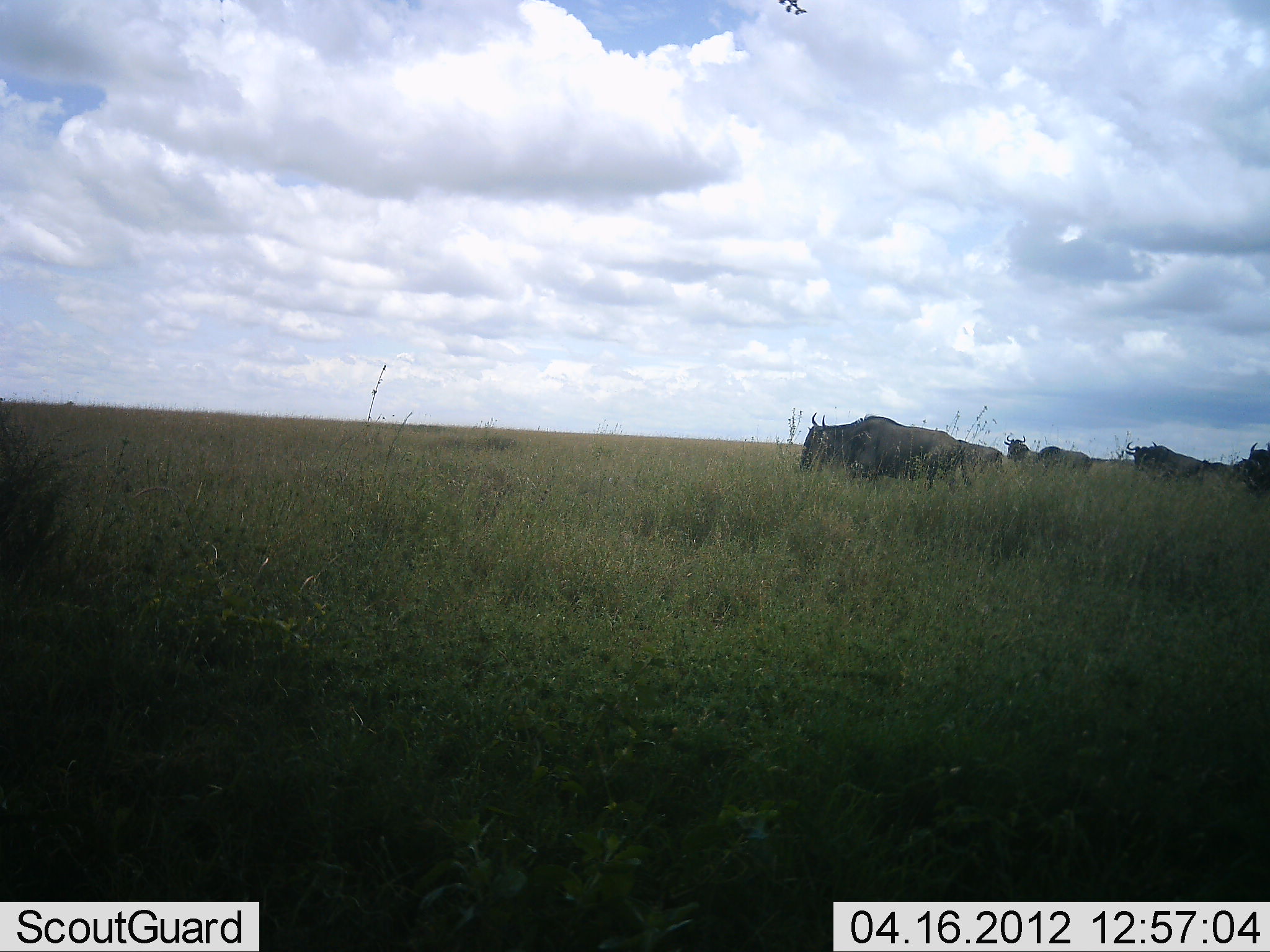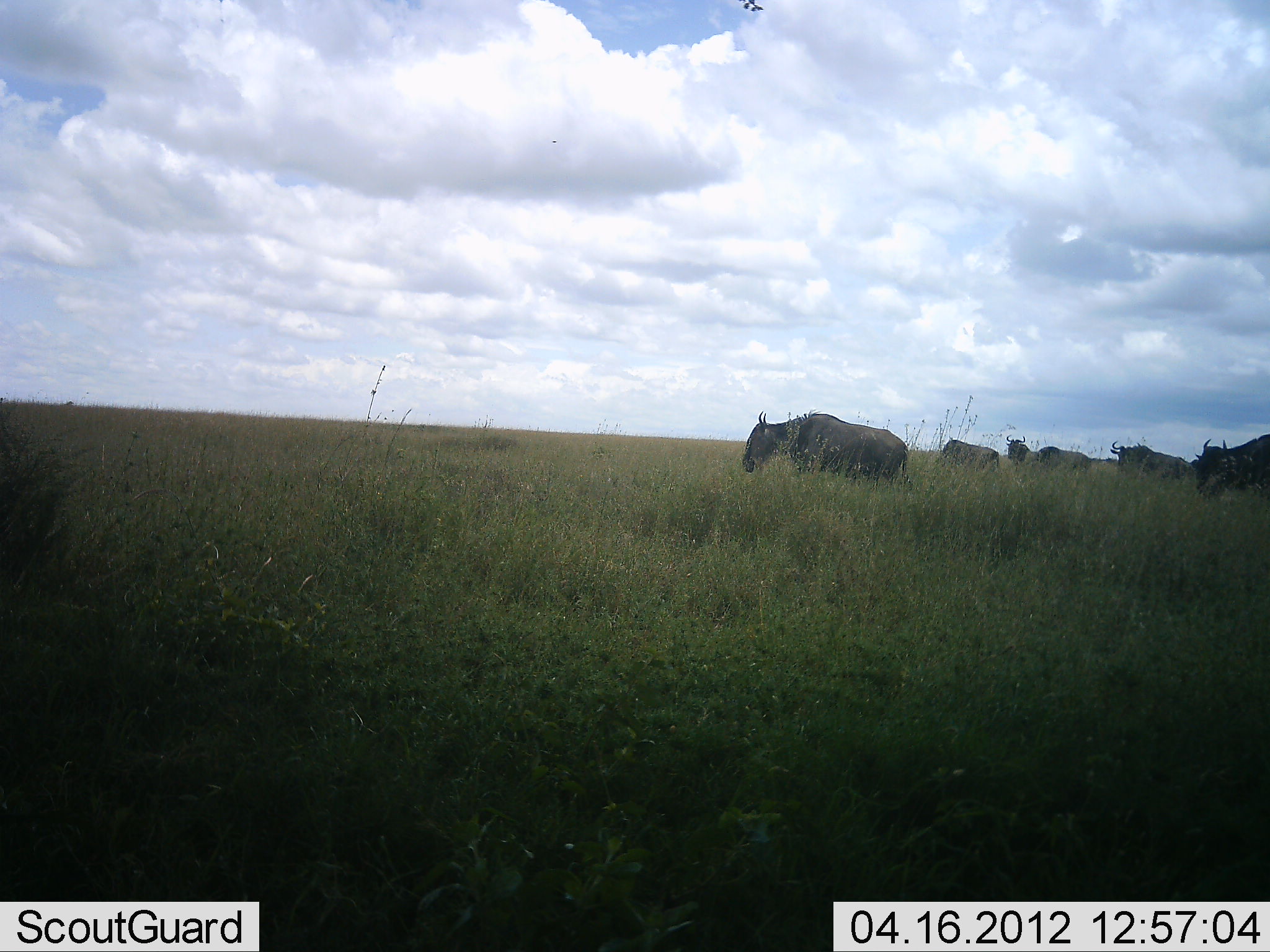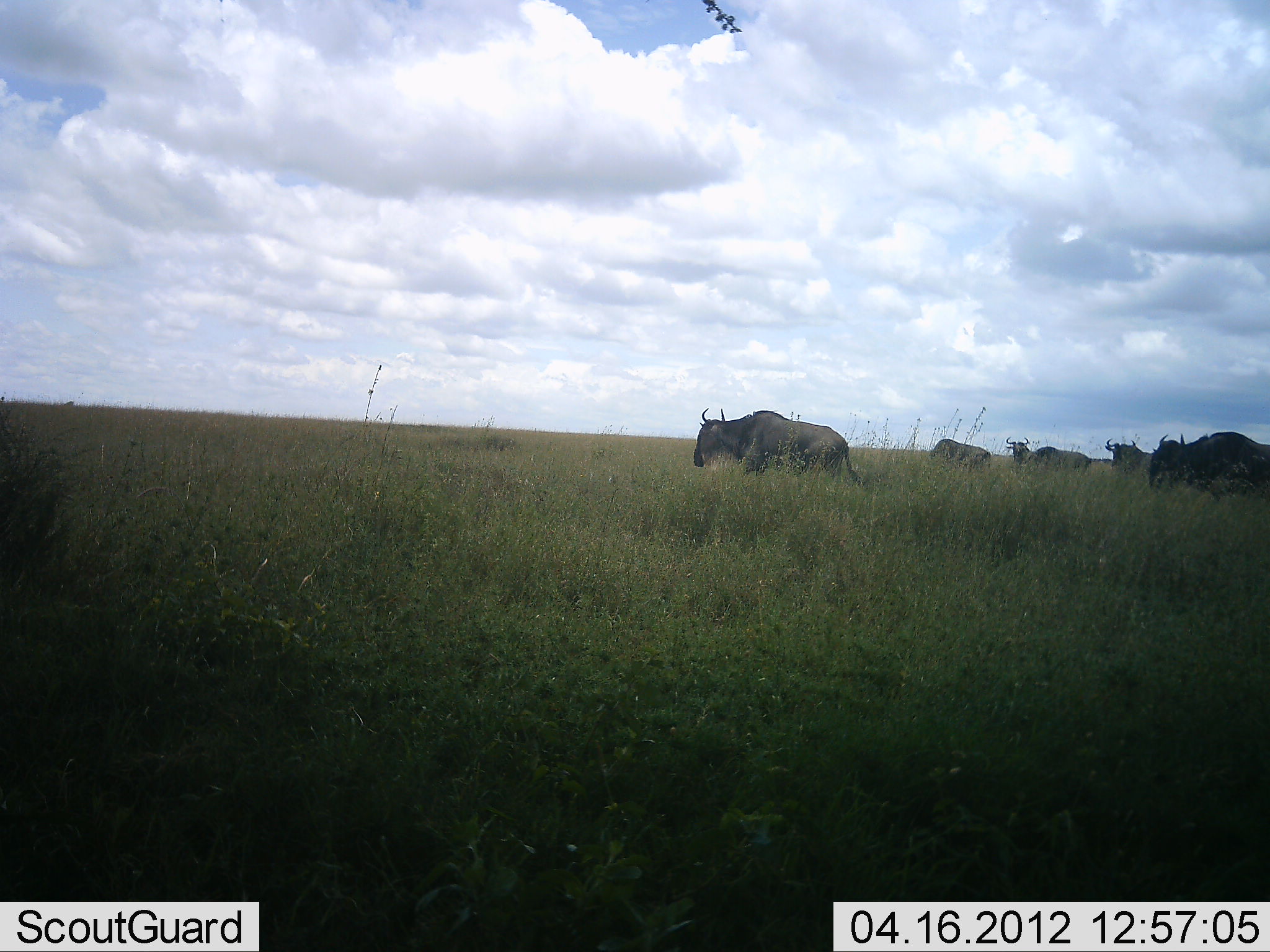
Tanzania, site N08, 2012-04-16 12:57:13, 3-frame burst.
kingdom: Animalia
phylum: Chordata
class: Mammalia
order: Artiodactyla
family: Bovidae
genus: Connochaetes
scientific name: Connochaetes taurinus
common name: blue wildebeest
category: wildebeest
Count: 6.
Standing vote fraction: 17%.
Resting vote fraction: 0%.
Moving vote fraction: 90%.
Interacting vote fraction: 0%.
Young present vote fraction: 0%.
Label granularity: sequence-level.